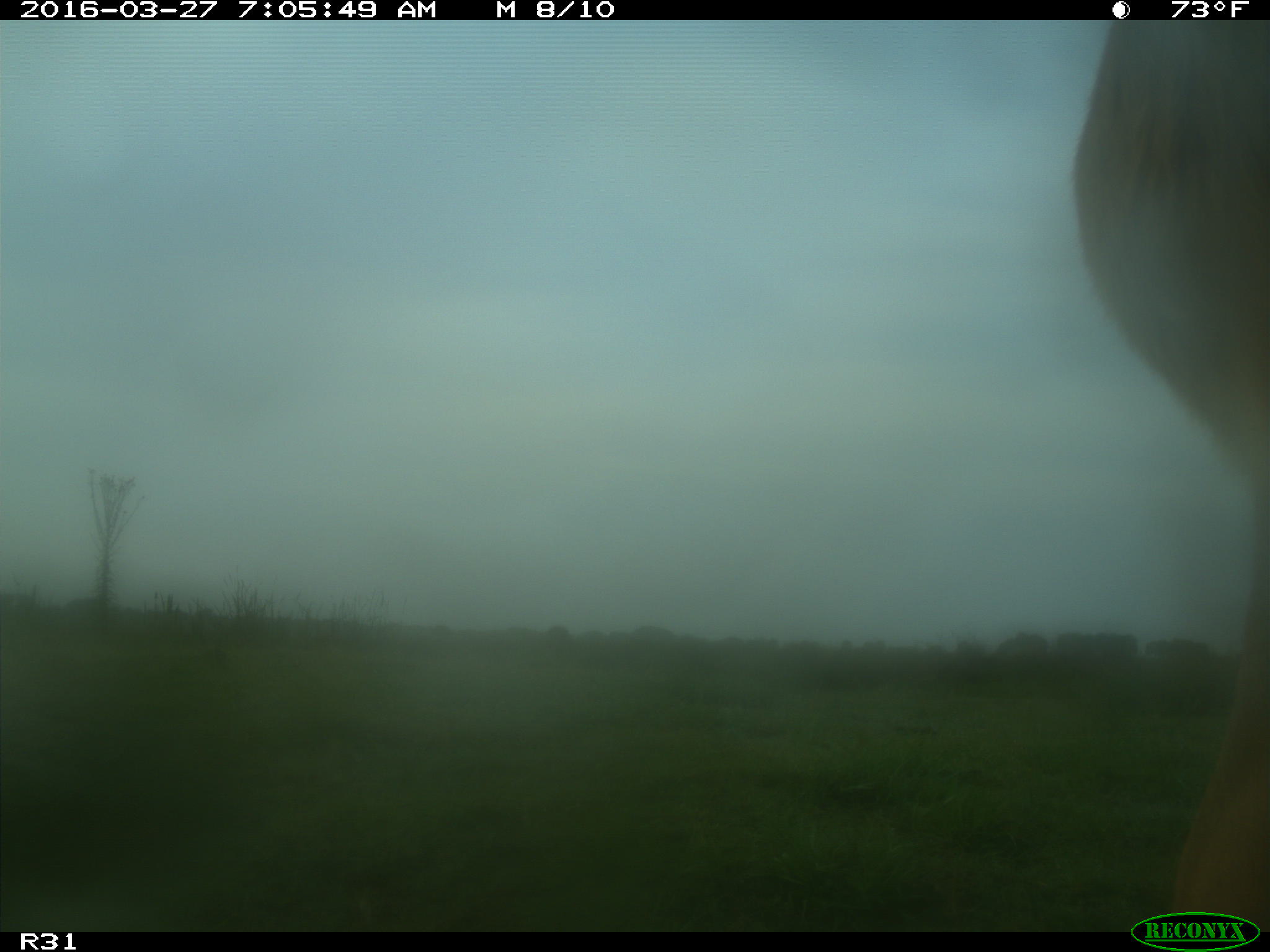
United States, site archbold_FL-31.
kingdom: Animalia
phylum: Chordata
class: Mammalia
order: Artiodactyla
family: Bovidae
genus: Bos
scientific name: Bos taurus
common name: domestic cow